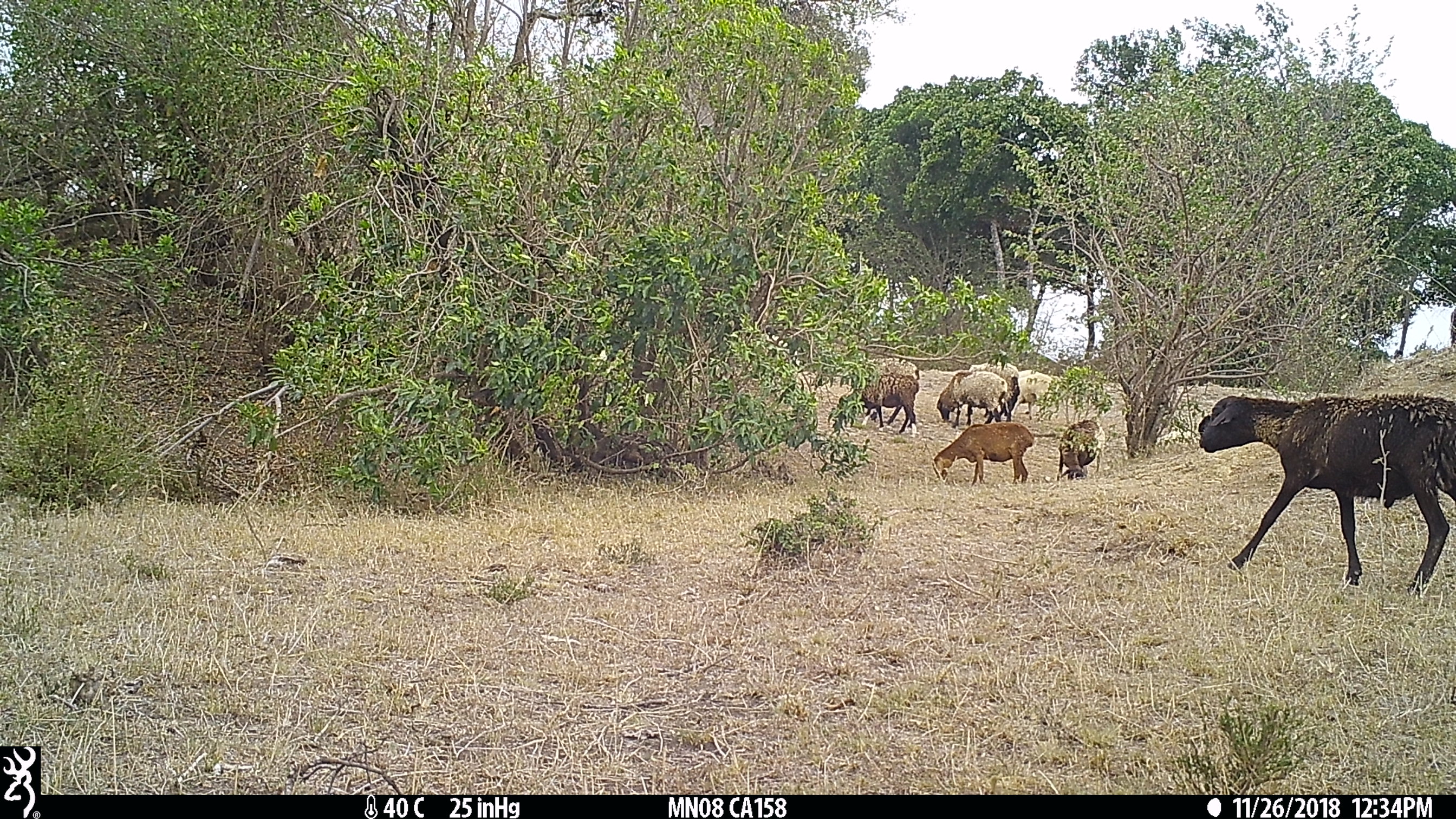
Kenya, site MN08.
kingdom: Animalia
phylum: Chordata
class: Mammalia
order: Artiodactyla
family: Bovidae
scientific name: Bovidae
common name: sheep or goat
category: shoat